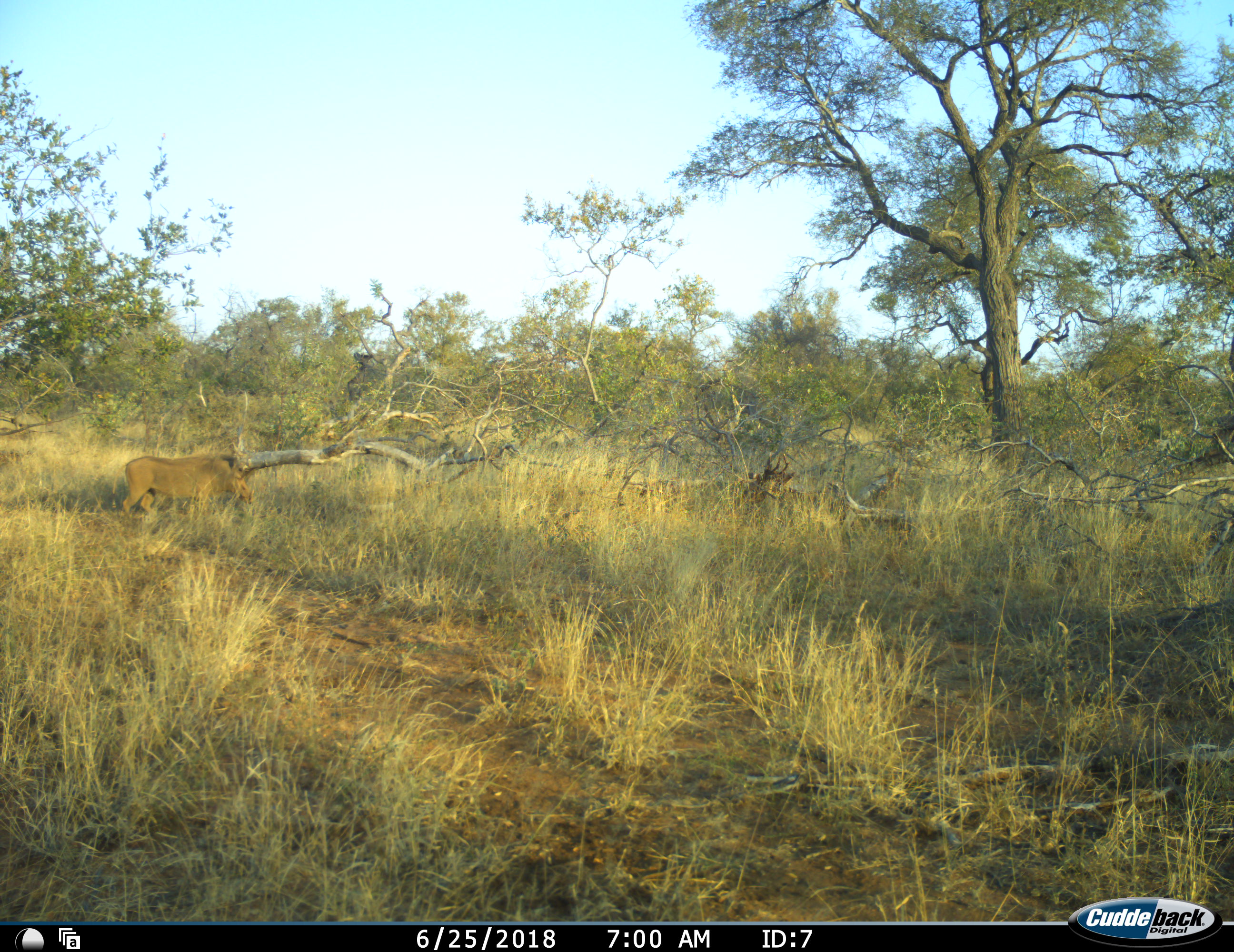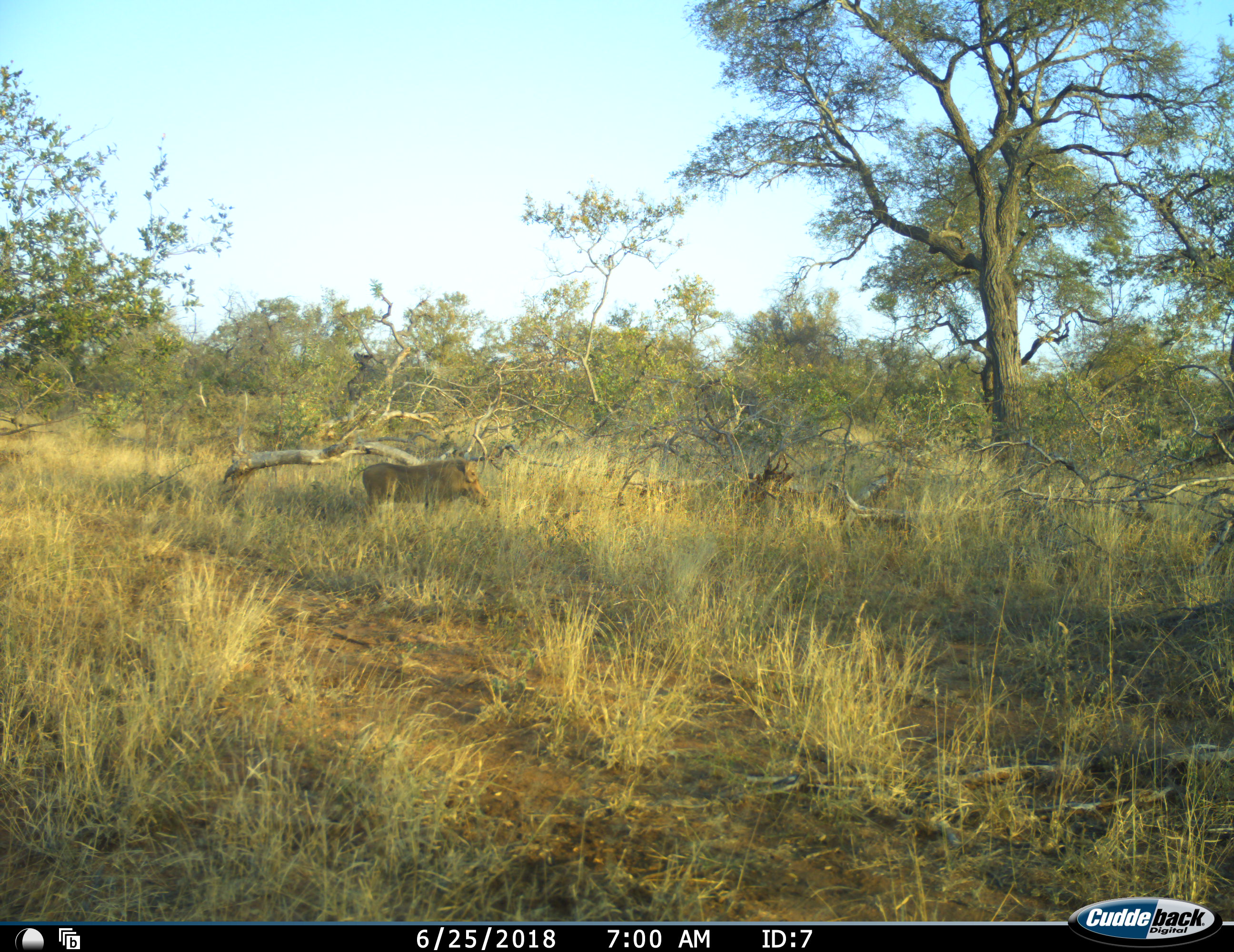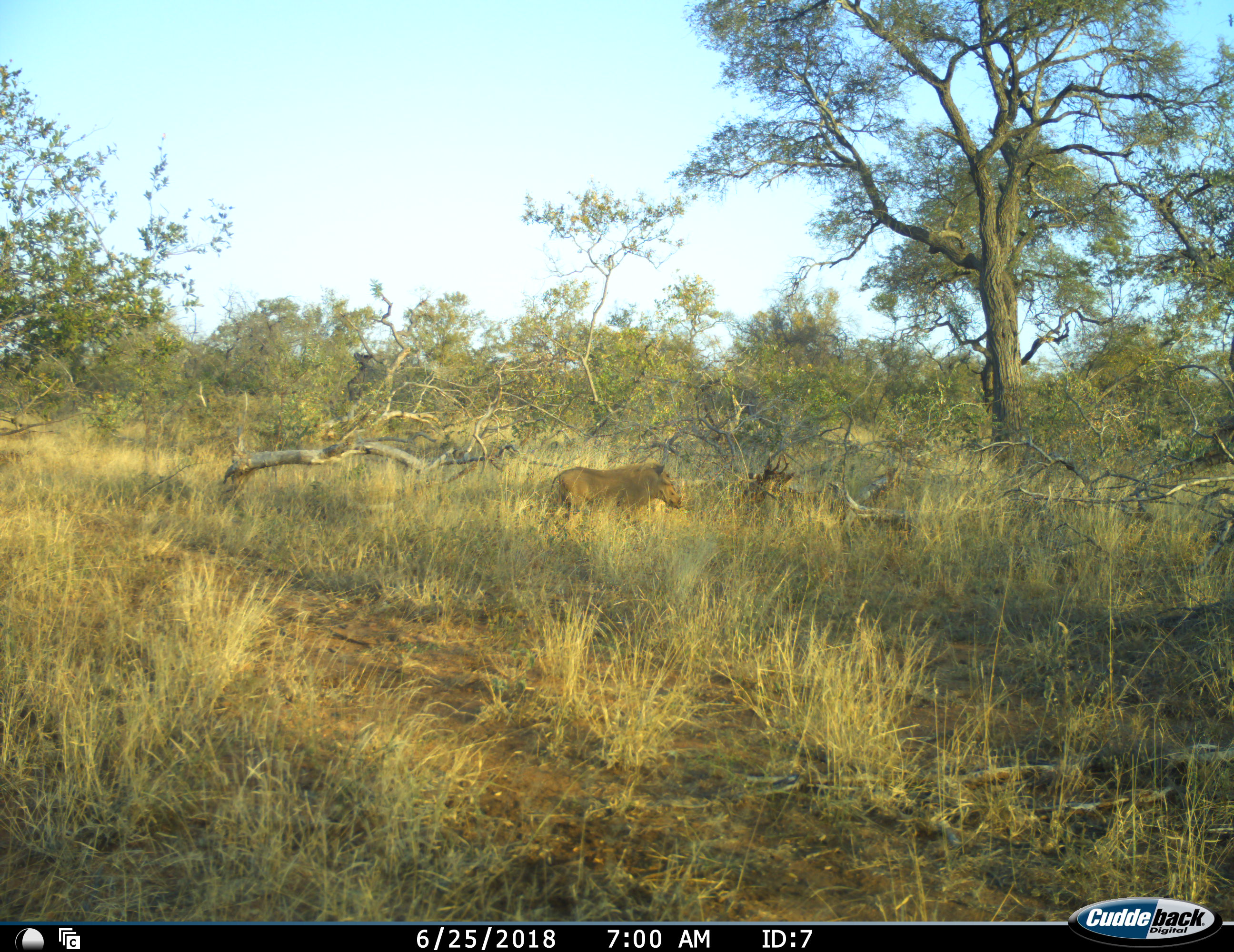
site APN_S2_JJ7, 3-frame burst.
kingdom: Animalia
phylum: Chordata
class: Mammalia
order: Artiodactyla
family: Suidae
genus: Phacochoerus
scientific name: Phacochoerus africanus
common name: warthog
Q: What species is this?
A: Warthog (Phacochoerus africanus).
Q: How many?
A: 1.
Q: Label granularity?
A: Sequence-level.